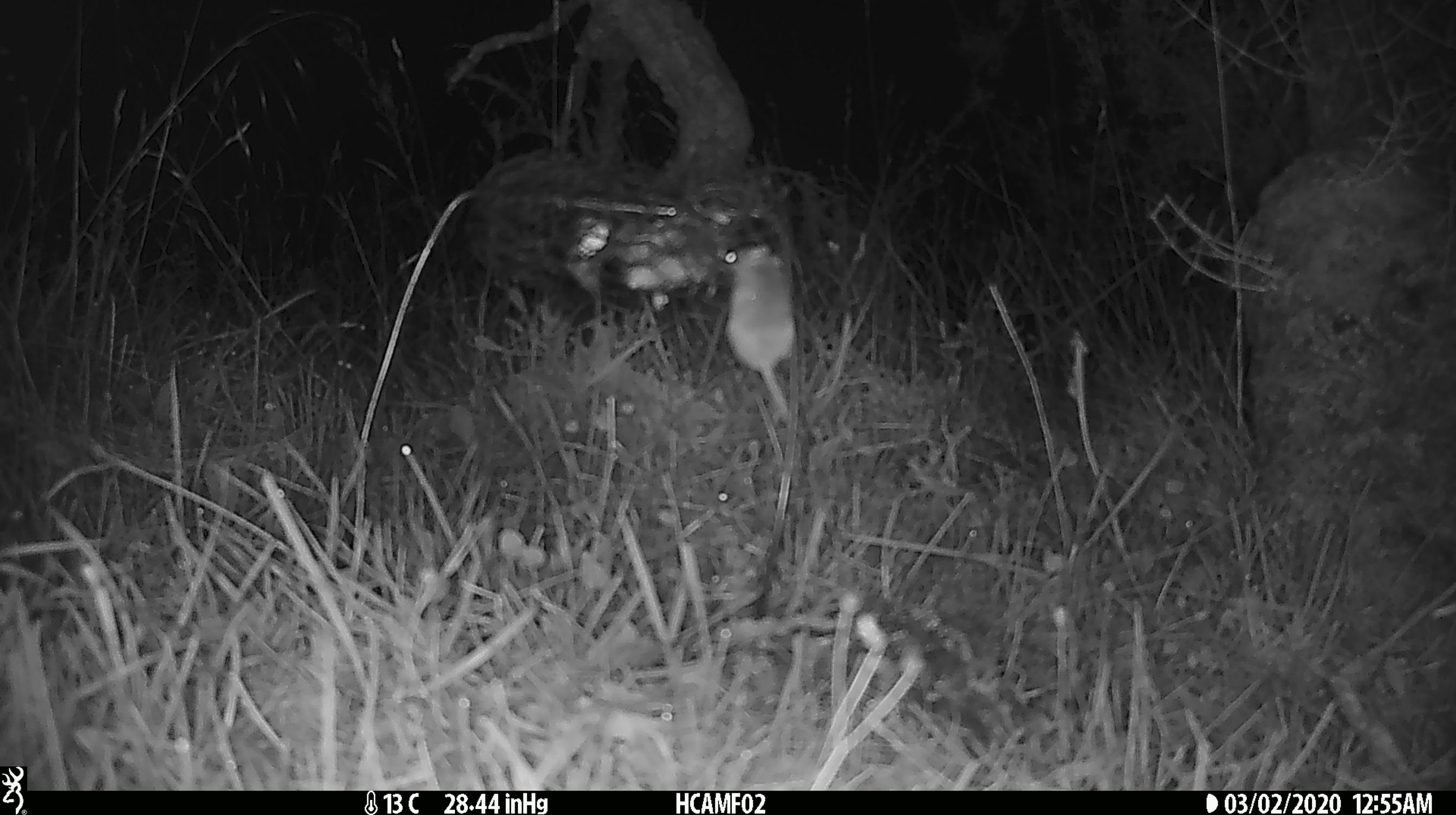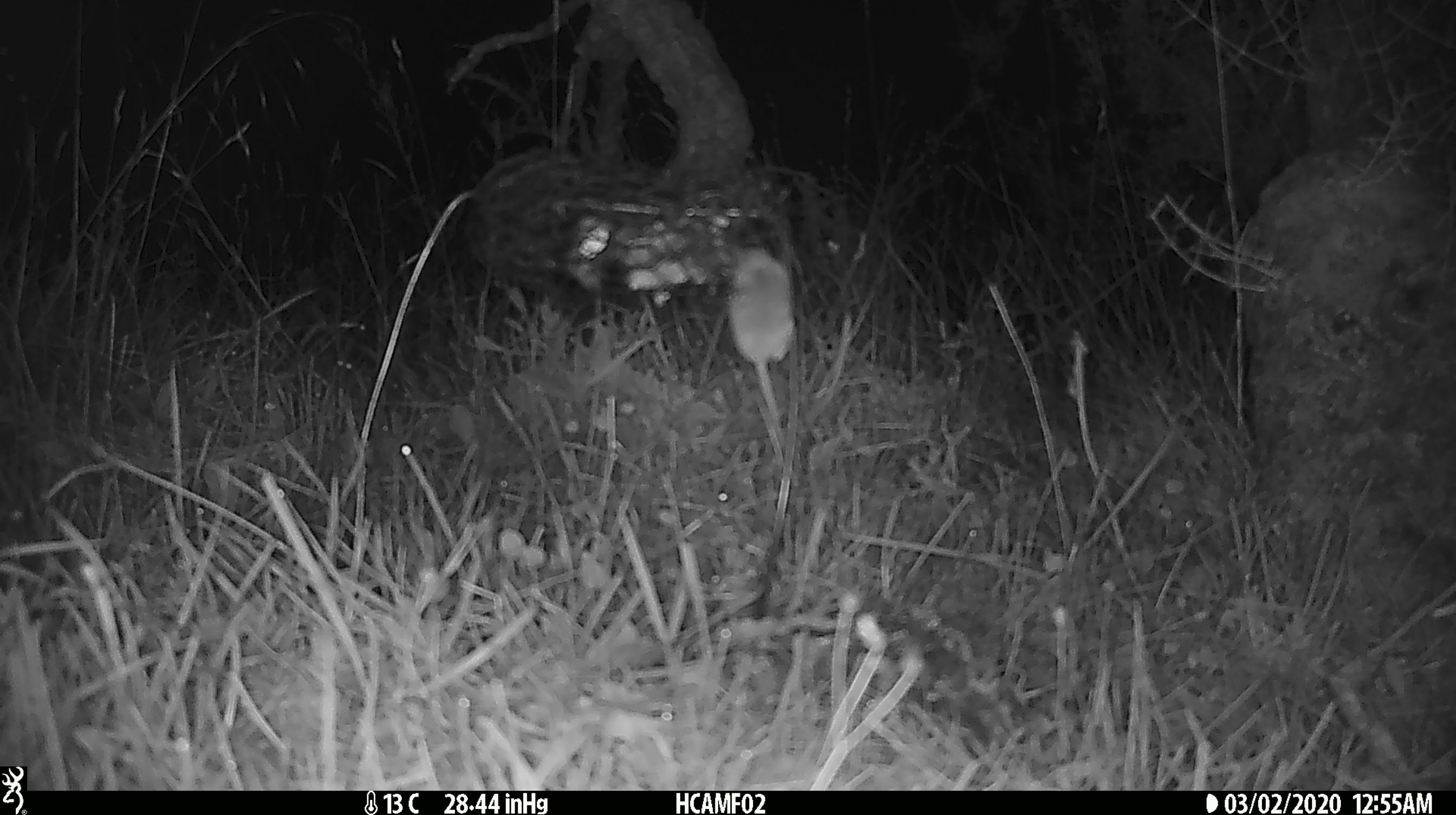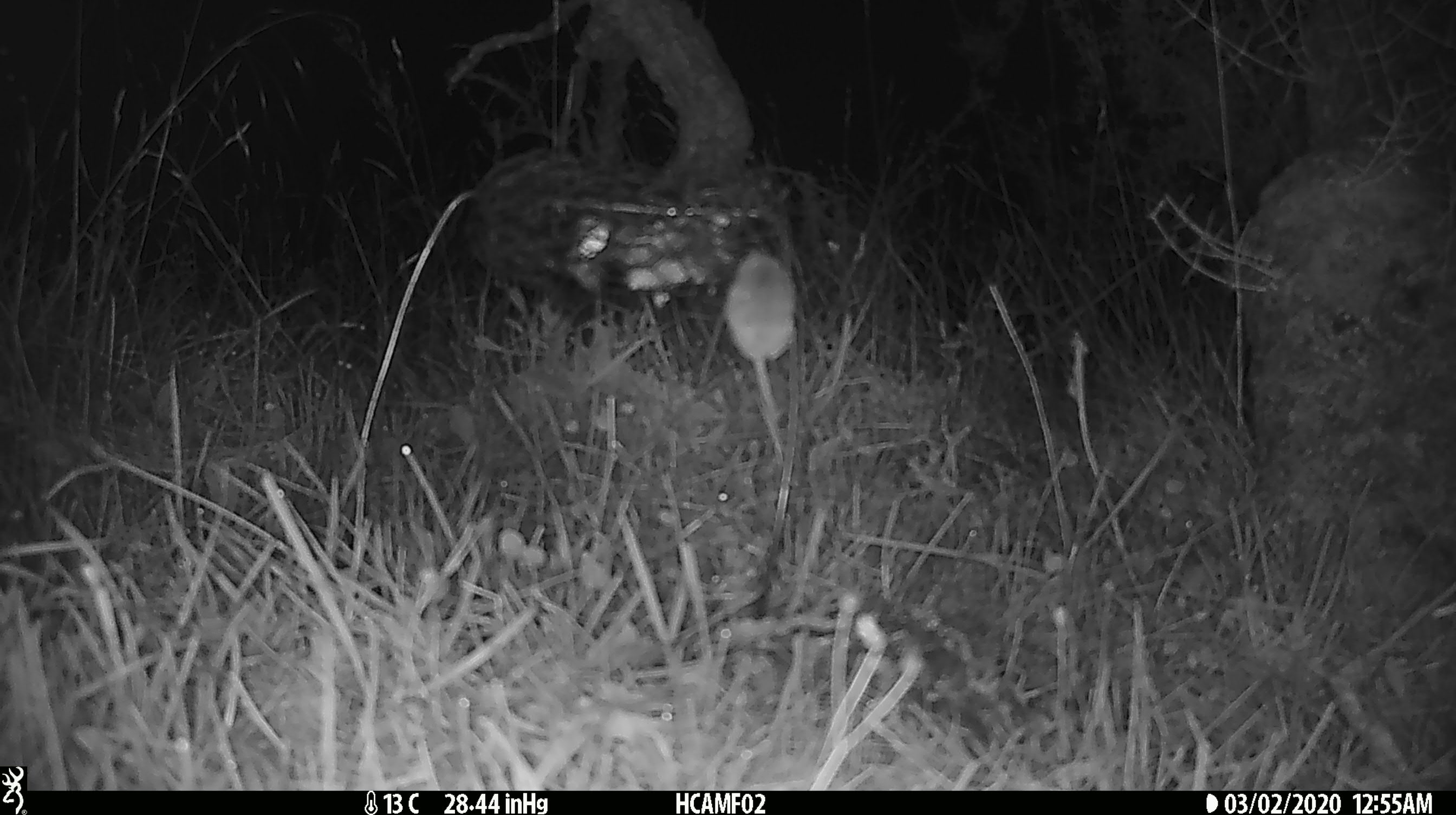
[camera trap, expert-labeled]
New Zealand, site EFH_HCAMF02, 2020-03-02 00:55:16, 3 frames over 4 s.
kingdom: Animalia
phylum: Chordata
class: Mammalia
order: Rodentia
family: Muridae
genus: Mus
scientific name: Mus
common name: mouse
Mouse (Mus).